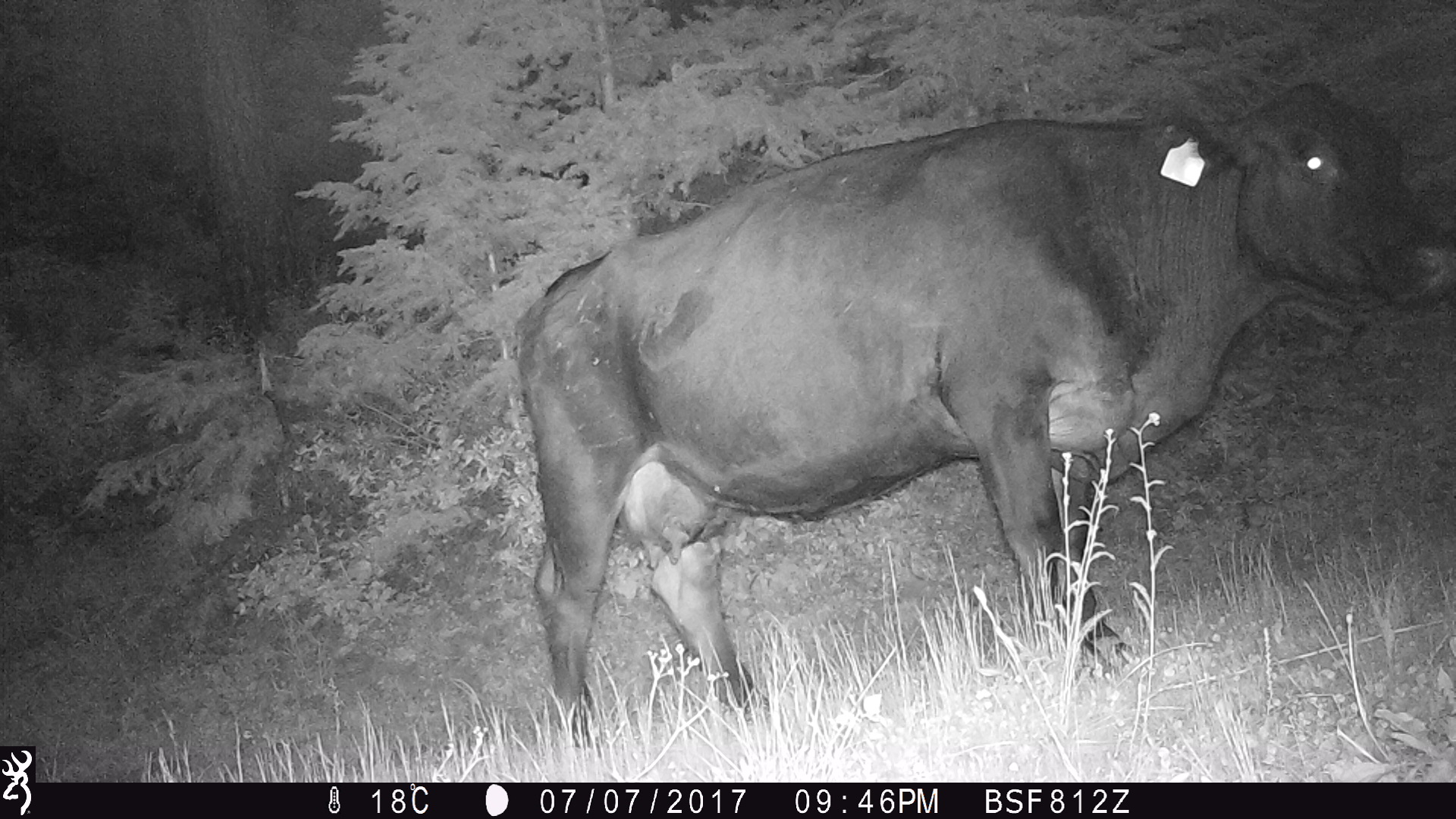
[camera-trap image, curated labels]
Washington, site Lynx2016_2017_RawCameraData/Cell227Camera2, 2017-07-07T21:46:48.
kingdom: Animalia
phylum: Chordata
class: Mammalia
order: Artiodactyla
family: Bovidae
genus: Bos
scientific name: Bos taurus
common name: domestic cattle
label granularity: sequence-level